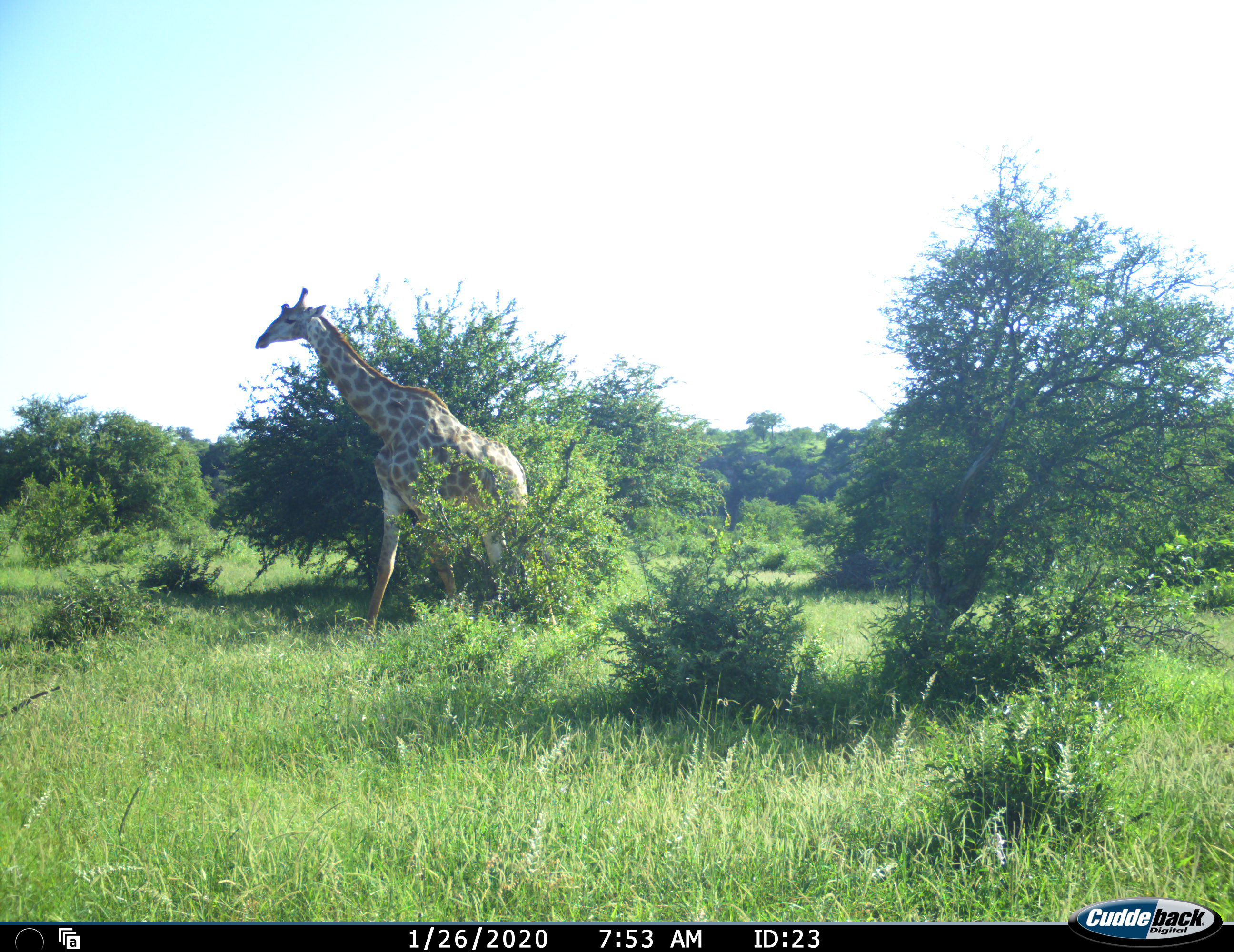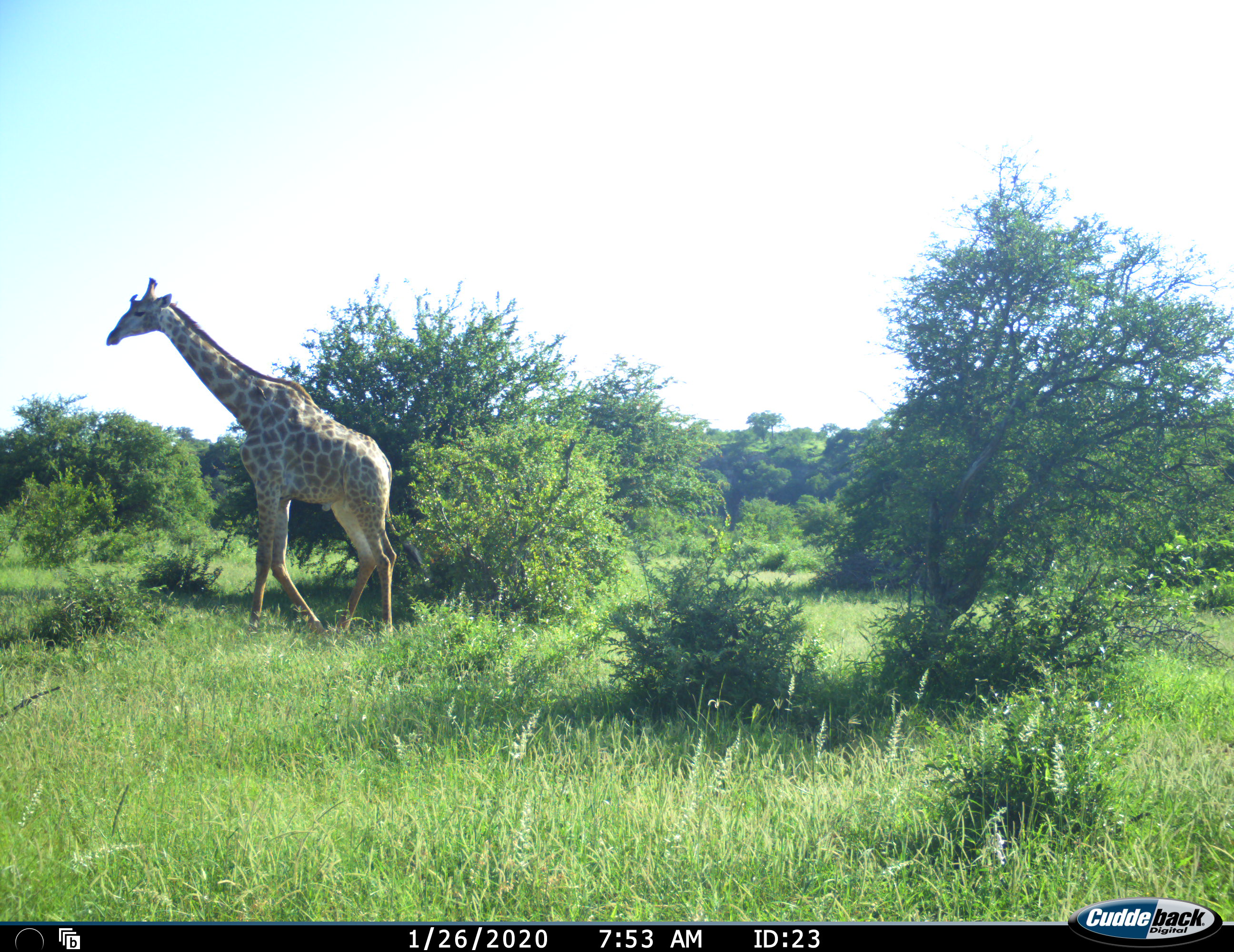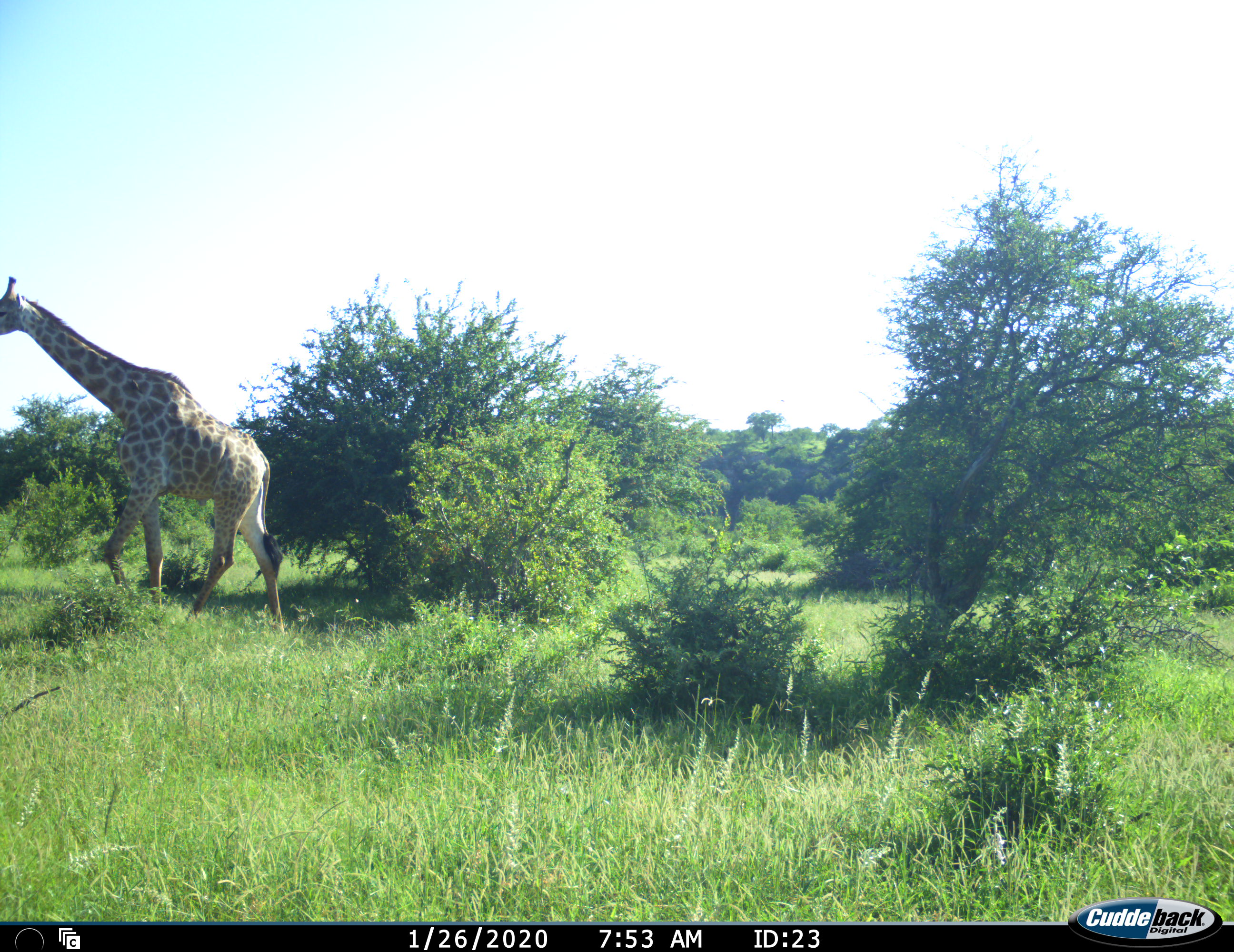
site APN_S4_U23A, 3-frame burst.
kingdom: Animalia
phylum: Chordata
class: Mammalia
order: Artiodactyla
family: Giraffidae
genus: Giraffa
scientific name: Giraffa camelopardalis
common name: giraffe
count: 1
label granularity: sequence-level